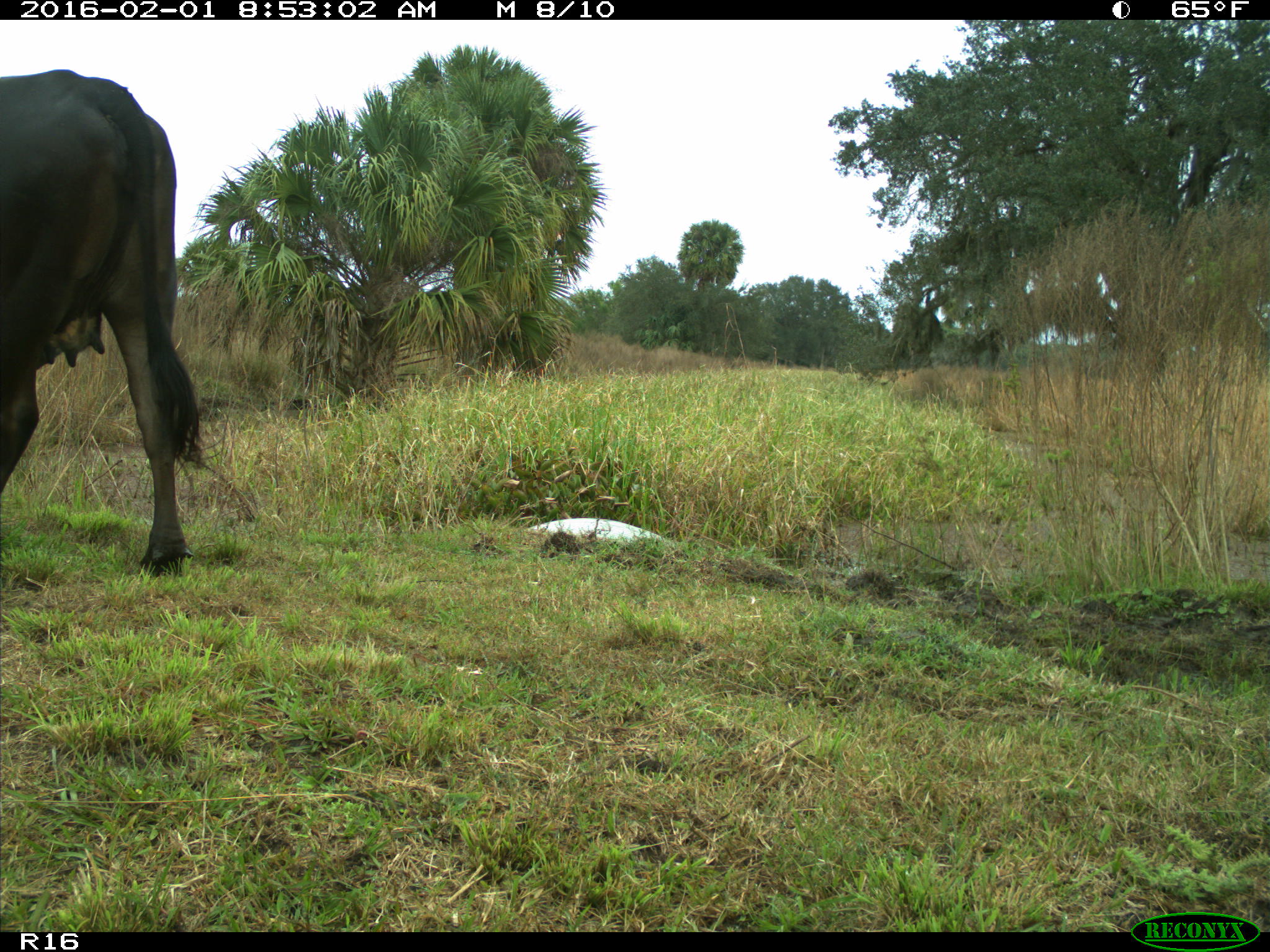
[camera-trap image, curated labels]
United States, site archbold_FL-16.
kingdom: Animalia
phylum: Chordata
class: Mammalia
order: Artiodactyla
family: Bovidae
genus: Bos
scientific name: Bos taurus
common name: domestic cow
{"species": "Bos taurus (domestic cow)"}